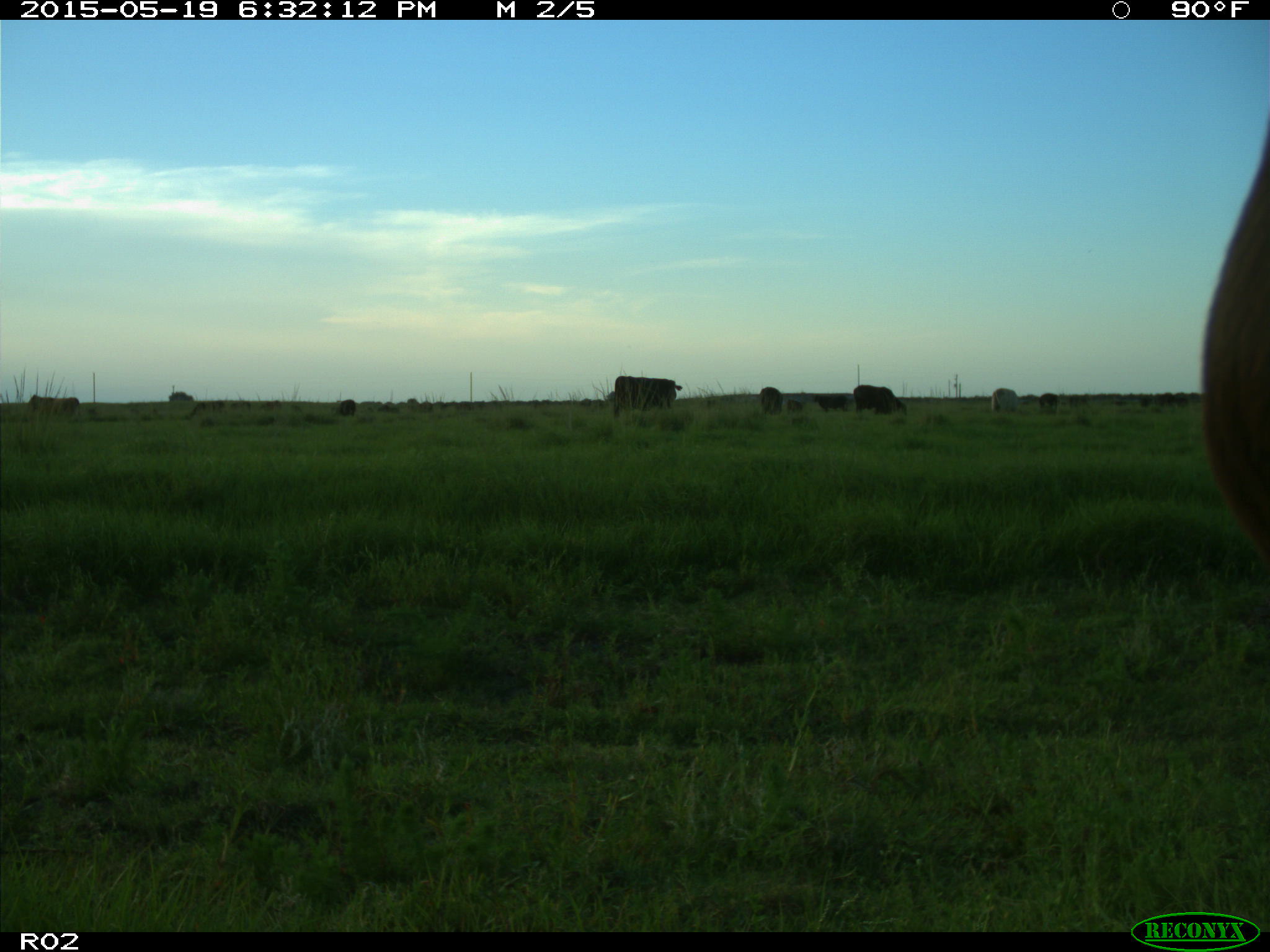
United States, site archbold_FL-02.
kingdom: Animalia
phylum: Chordata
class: Mammalia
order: Artiodactyla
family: Bovidae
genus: Bos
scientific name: Bos taurus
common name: domestic cow